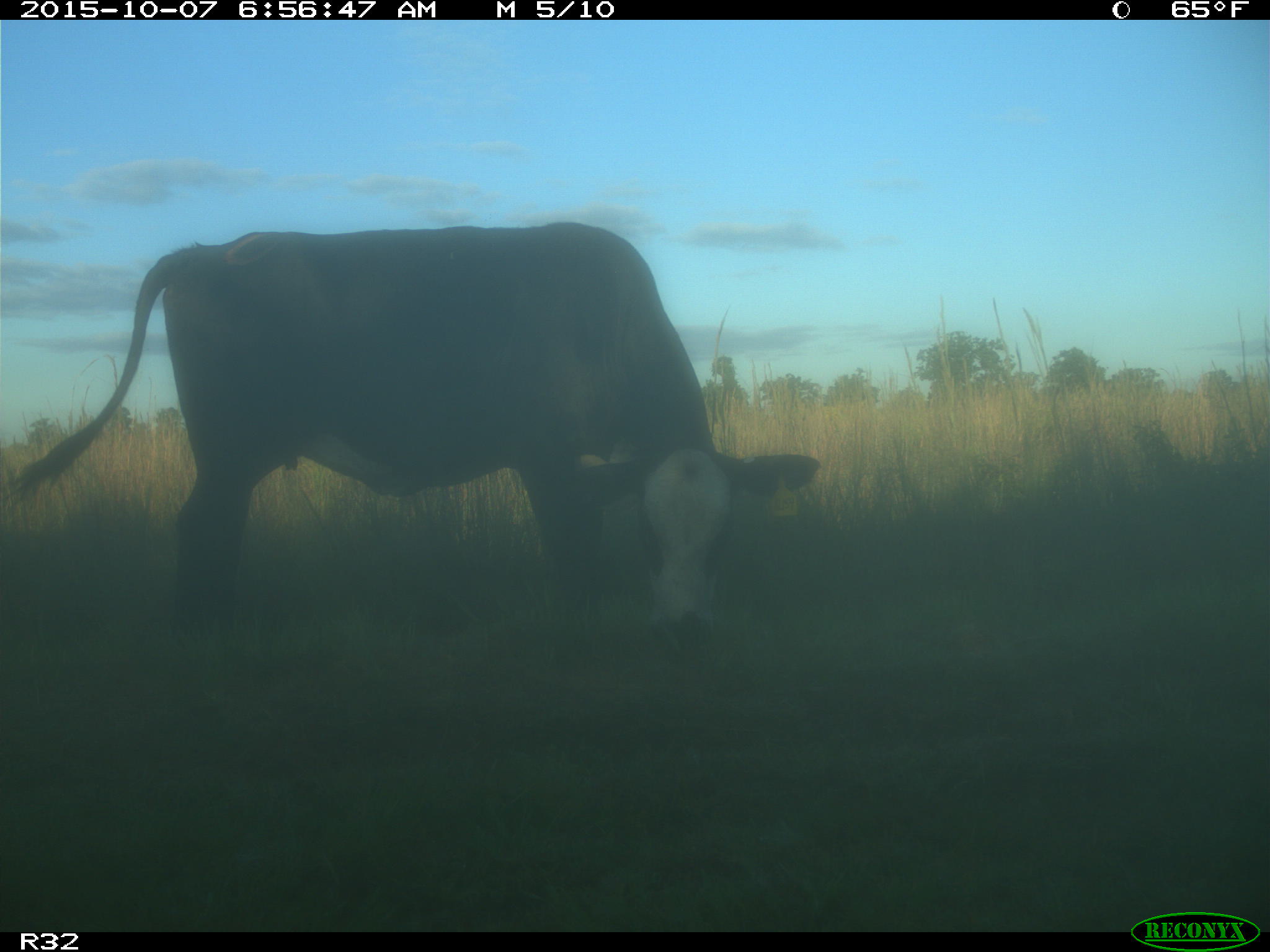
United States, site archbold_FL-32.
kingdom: Animalia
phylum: Chordata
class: Mammalia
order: Artiodactyla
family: Bovidae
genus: Bos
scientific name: Bos taurus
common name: domestic cow